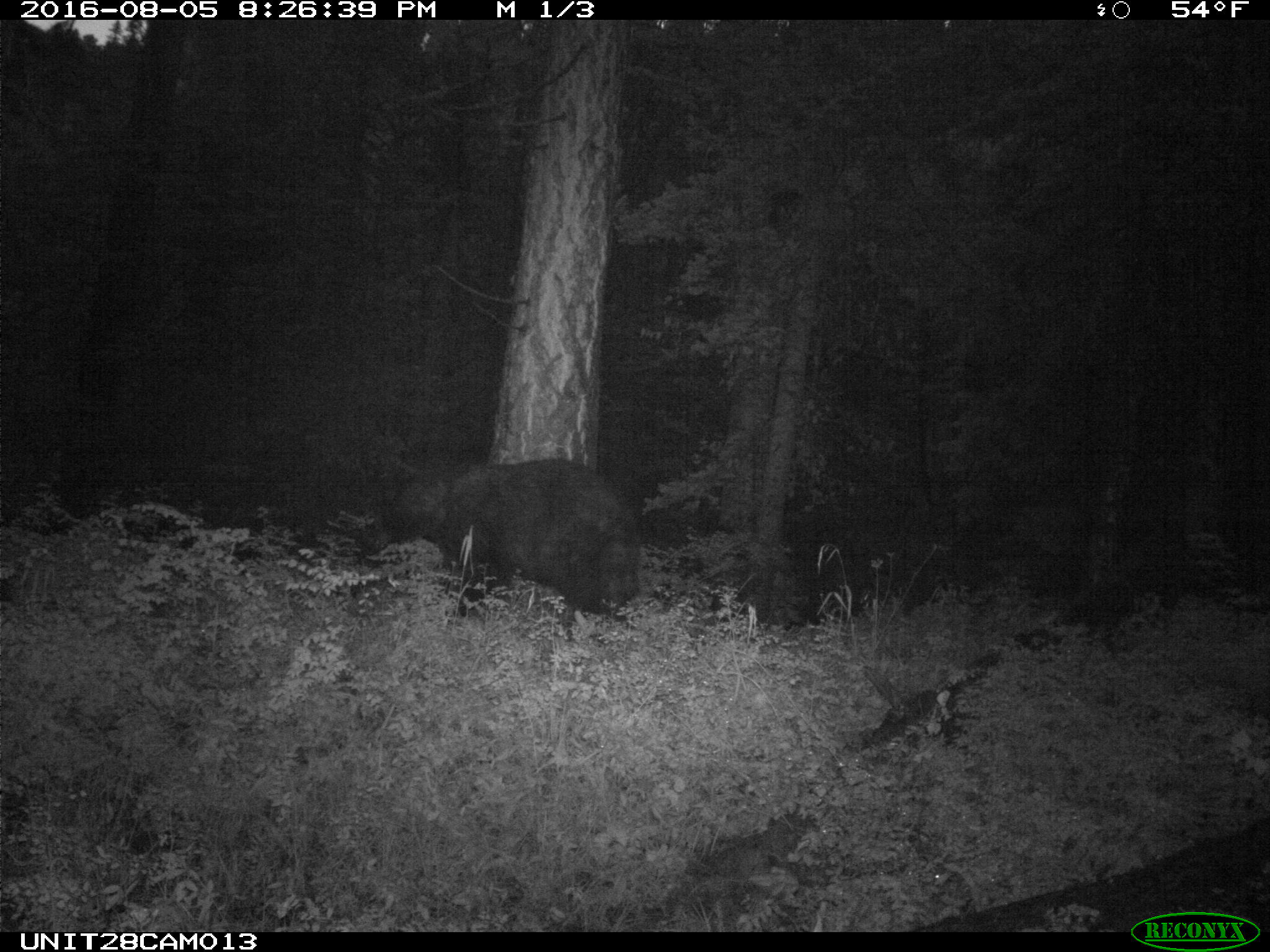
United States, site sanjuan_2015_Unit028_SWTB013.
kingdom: Animalia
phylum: Chordata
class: Mammalia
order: Carnivora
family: Ursidae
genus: Ursus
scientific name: Ursus americanus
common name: american black bear